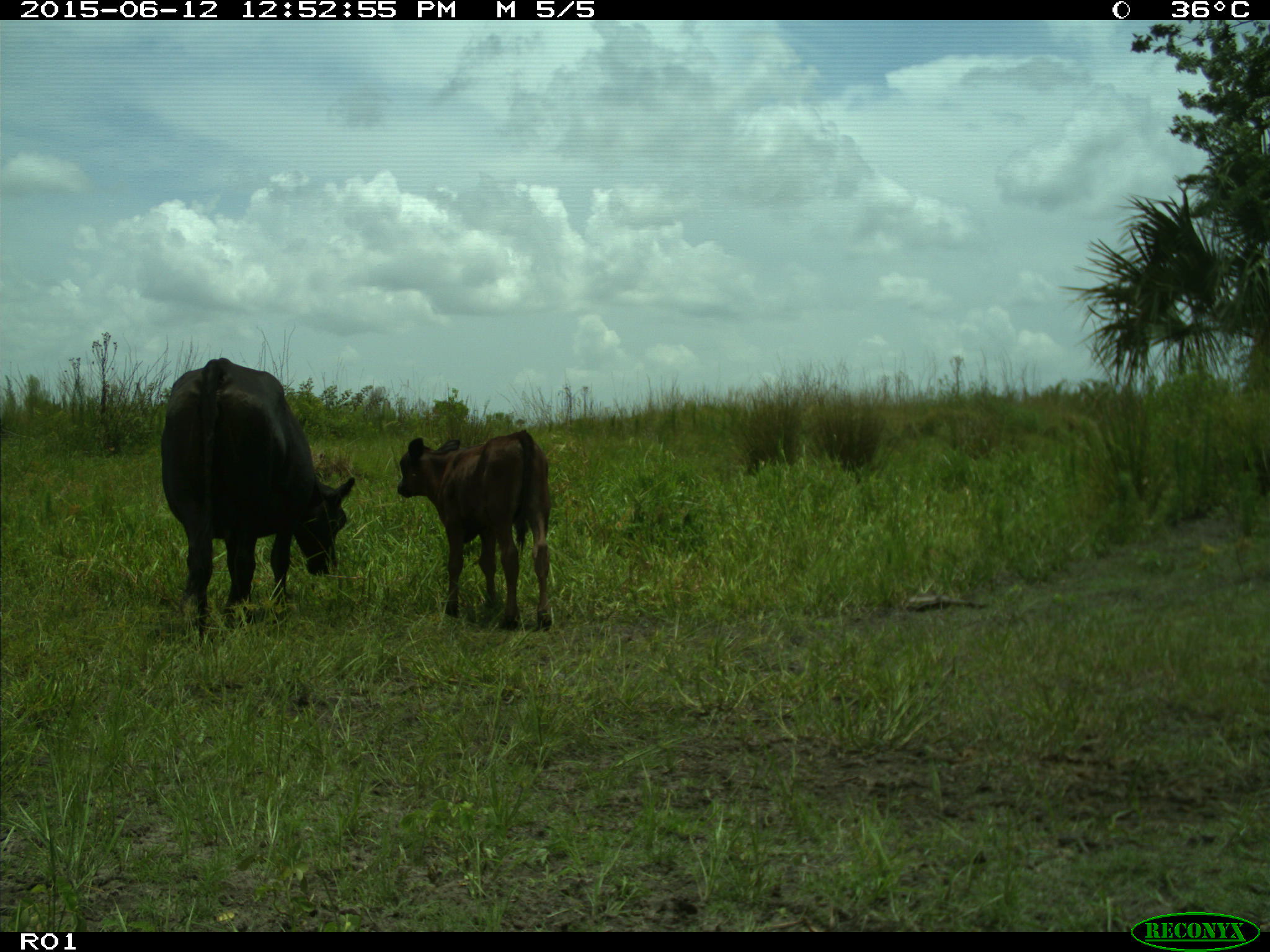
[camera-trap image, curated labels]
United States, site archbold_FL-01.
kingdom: Animalia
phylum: Chordata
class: Mammalia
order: Artiodactyla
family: Bovidae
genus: Bos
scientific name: Bos taurus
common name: domestic cow